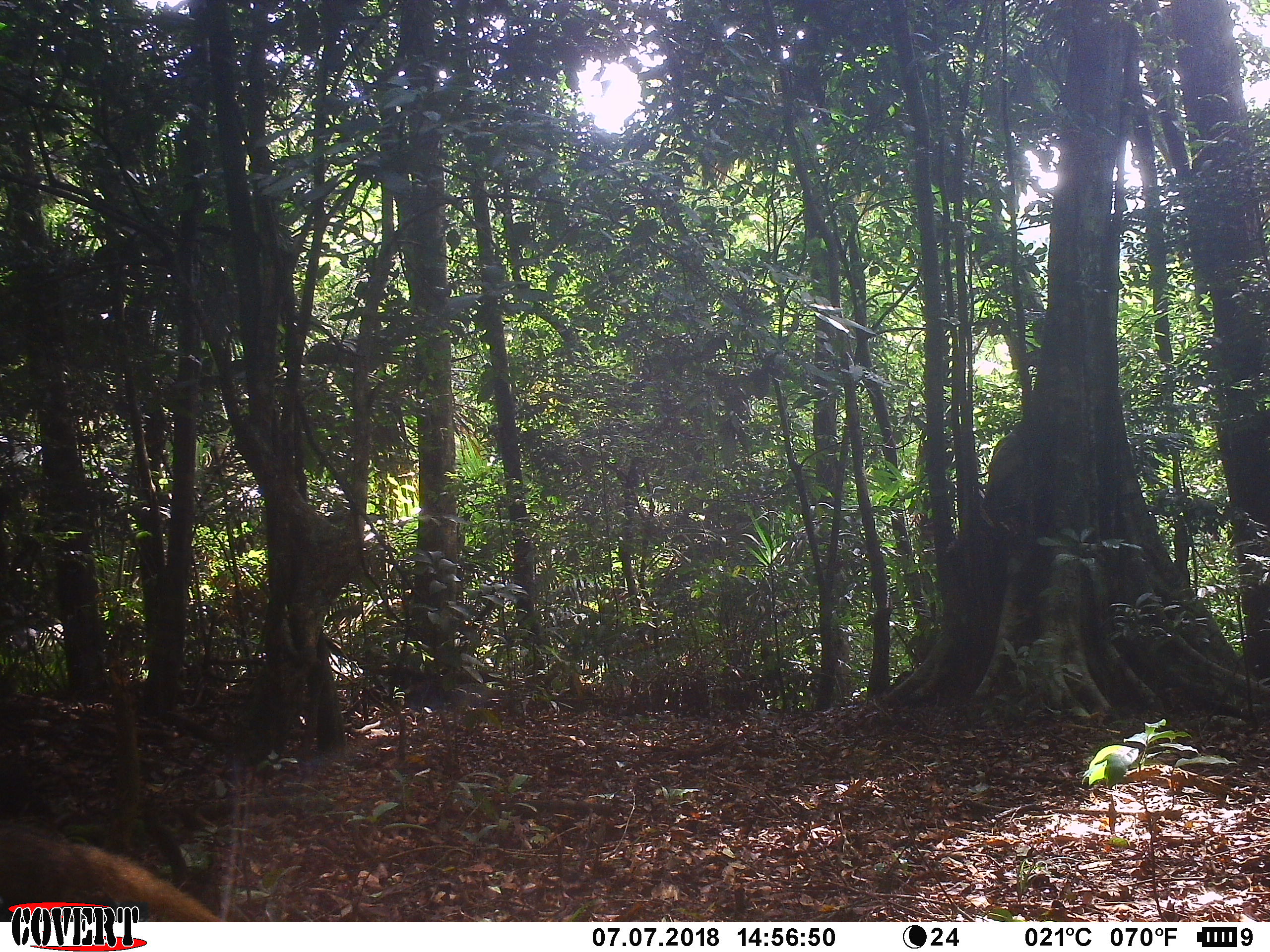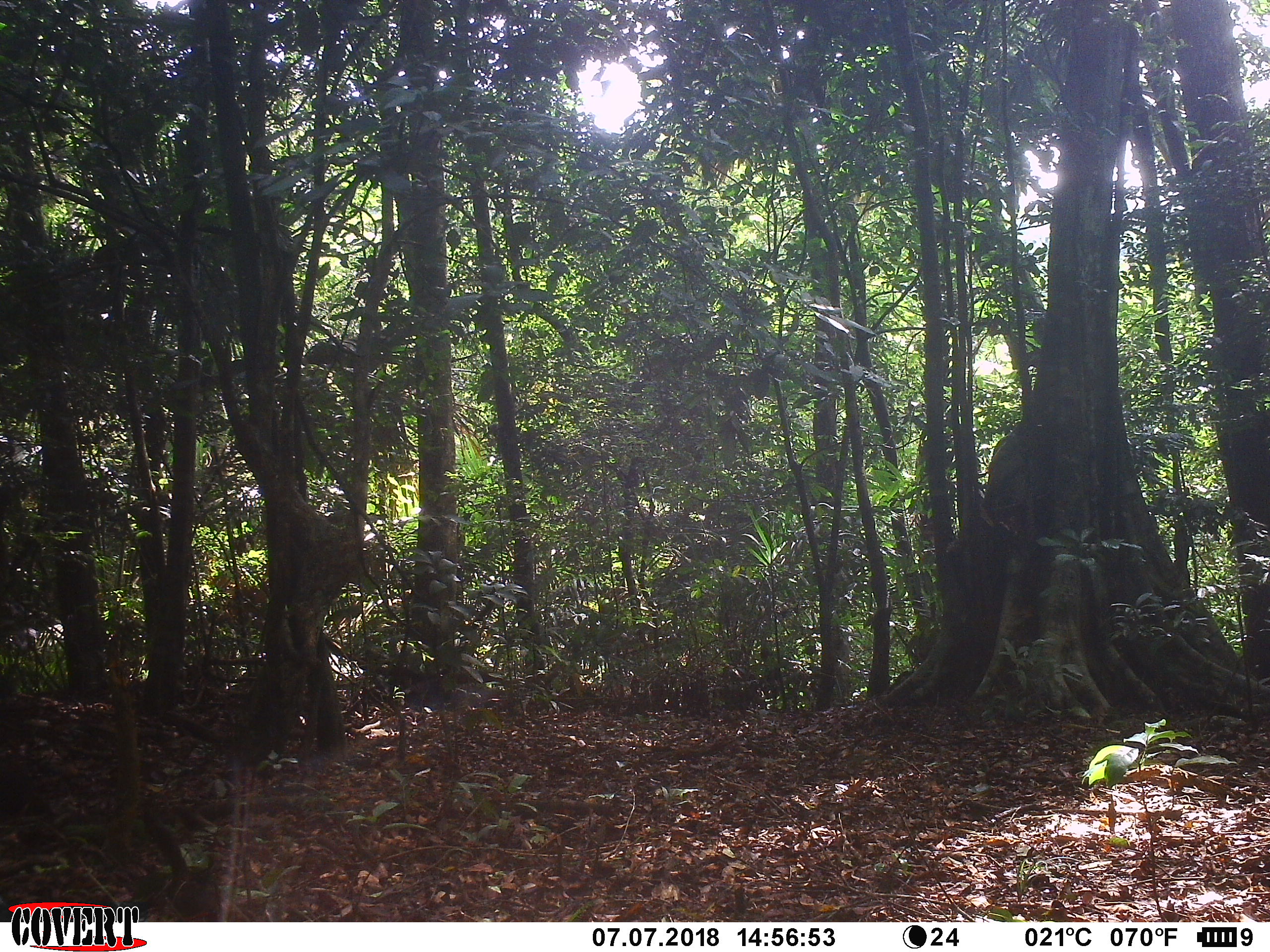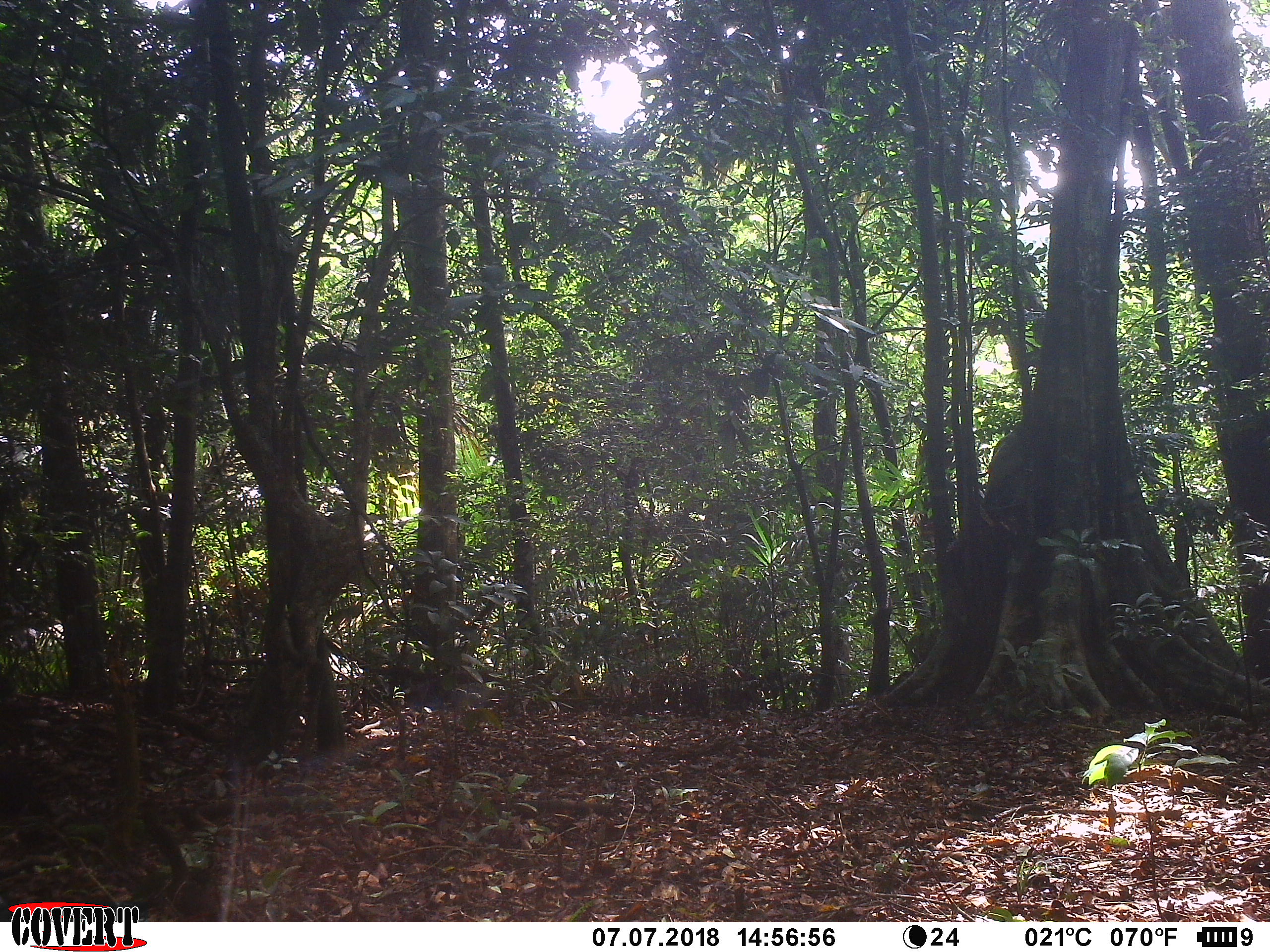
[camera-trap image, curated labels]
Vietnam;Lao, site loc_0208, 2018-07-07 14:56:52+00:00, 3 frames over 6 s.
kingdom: Animalia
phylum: Chordata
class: Mammalia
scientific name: Mammalia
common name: mammal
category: unidentified small mammal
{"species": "unidentified small mammal (mammal) (Mammalia)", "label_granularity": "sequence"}